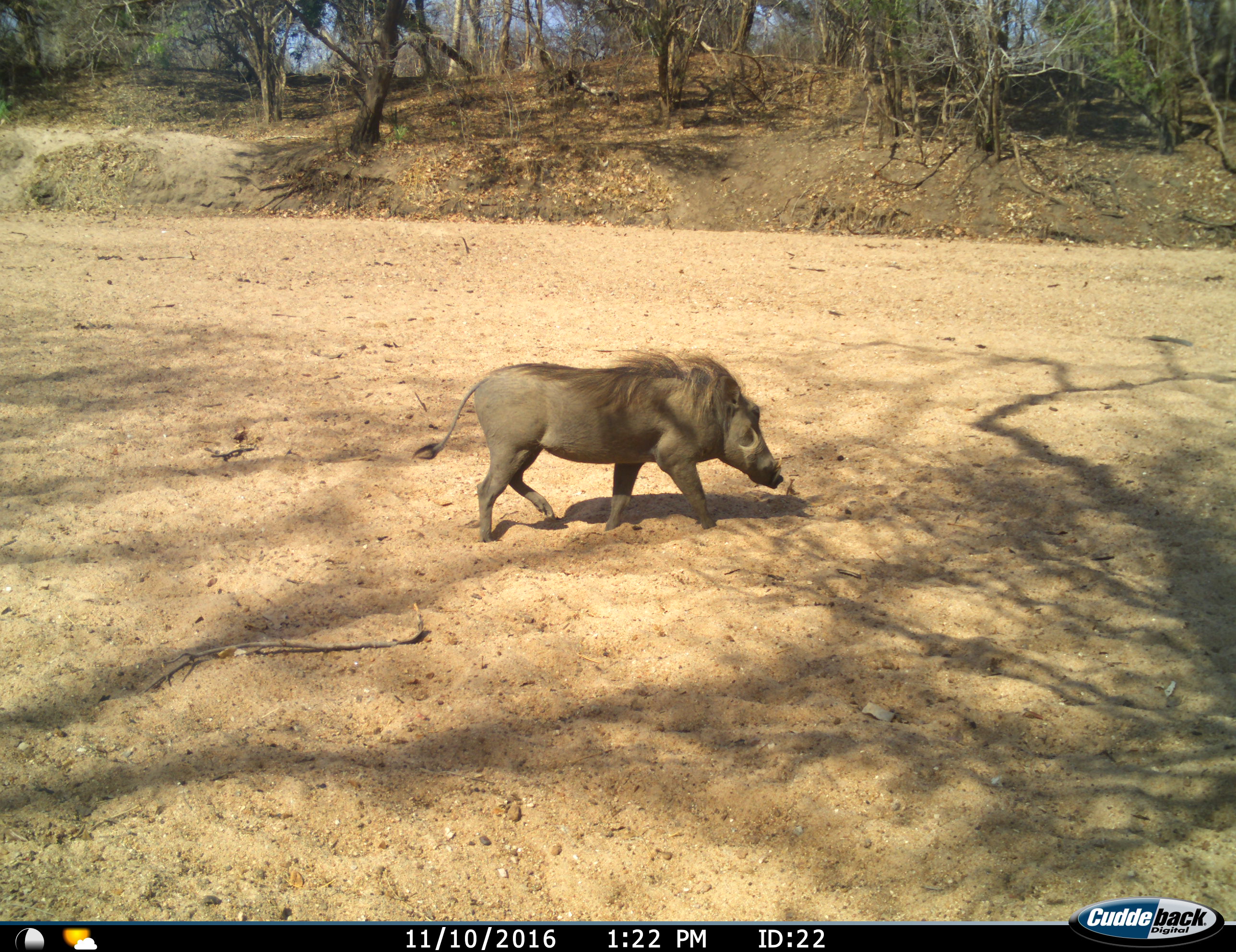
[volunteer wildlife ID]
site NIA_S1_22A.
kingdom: Animalia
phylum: Chordata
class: Mammalia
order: Artiodactyla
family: Suidae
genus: Phacochoerus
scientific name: Phacochoerus africanus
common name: warthog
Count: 1.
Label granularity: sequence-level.